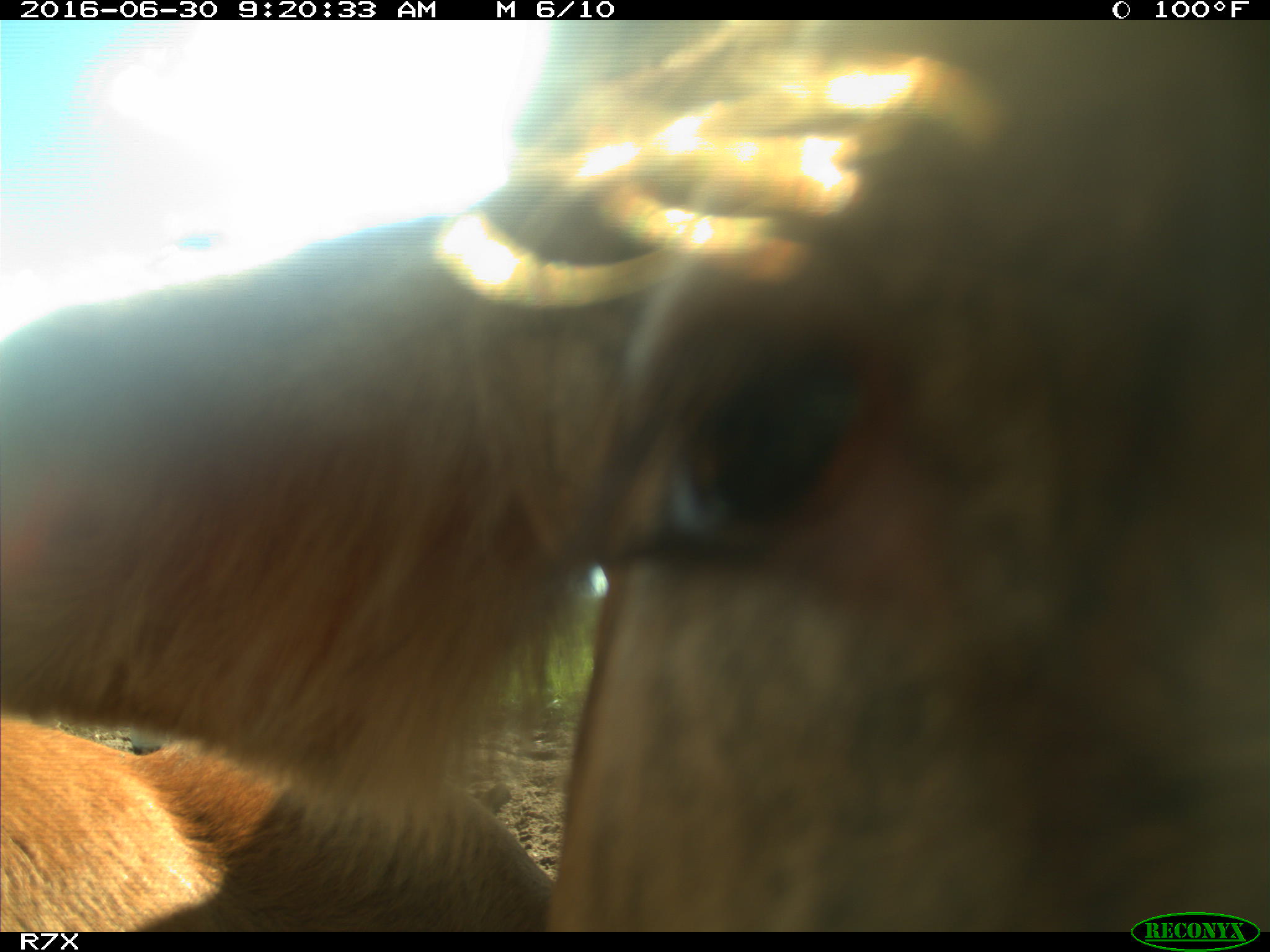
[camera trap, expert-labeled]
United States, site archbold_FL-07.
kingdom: Animalia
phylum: Chordata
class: Mammalia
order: Artiodactyla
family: Bovidae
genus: Bos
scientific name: Bos taurus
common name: domestic cow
Bos taurus (domestic cow).